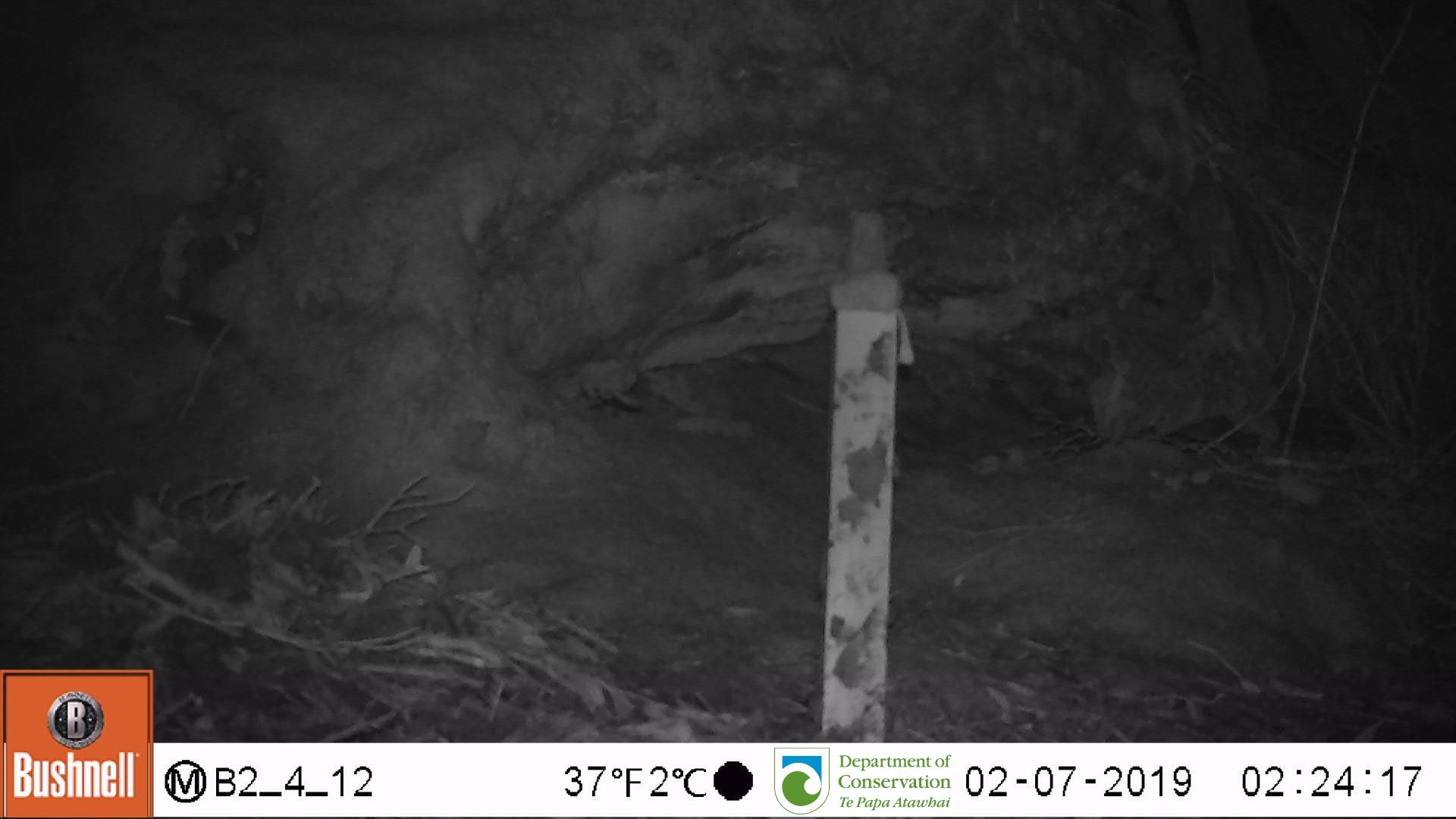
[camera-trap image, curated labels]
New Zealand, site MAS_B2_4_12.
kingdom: Animalia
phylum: Chordata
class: Mammalia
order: Rodentia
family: Muridae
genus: Mus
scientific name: Mus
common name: mouse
Mouse (Mus).